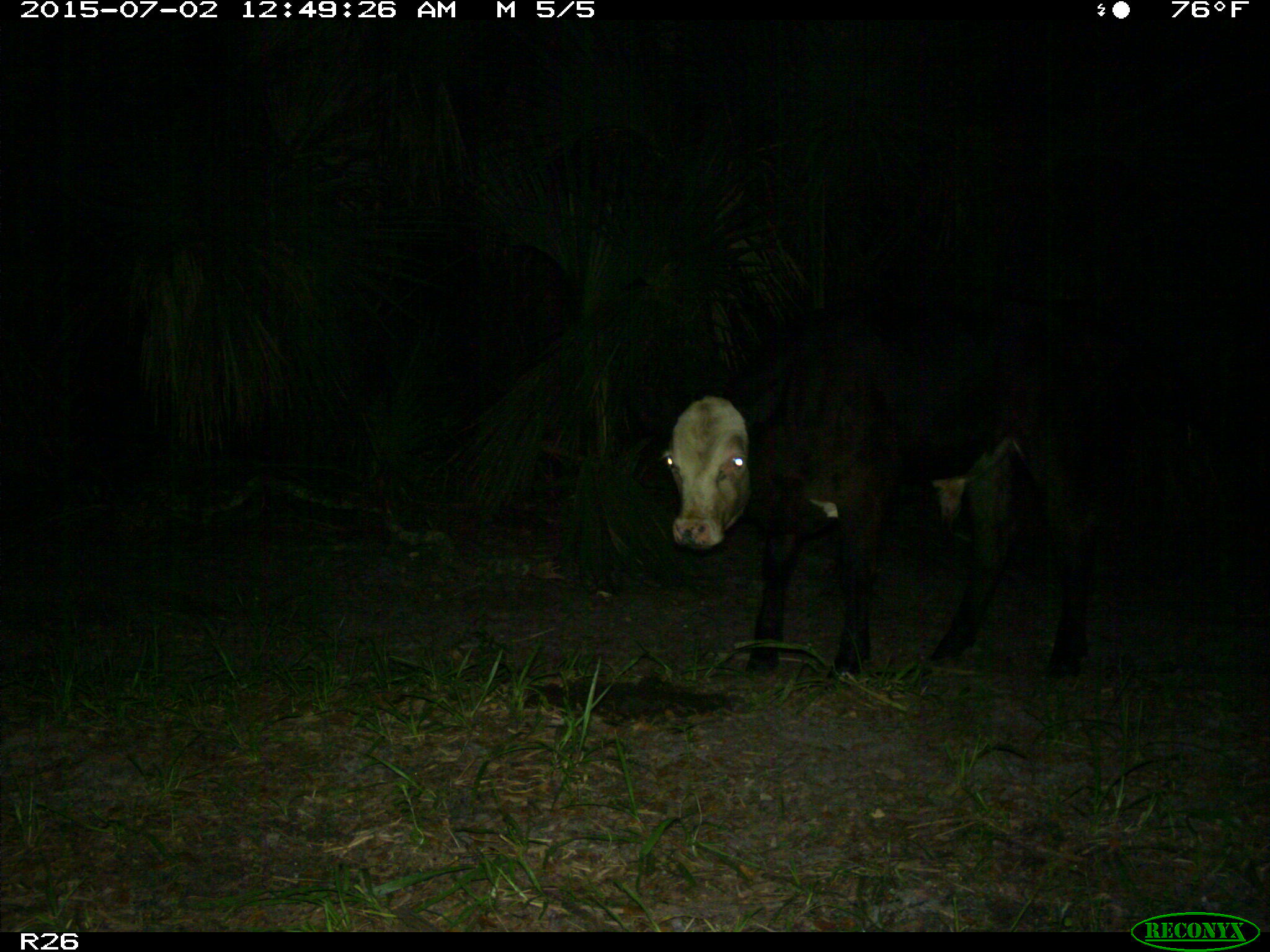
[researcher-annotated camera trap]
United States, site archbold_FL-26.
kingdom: Animalia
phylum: Chordata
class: Mammalia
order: Artiodactyla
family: Bovidae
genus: Bos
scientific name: Bos taurus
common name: domestic cow